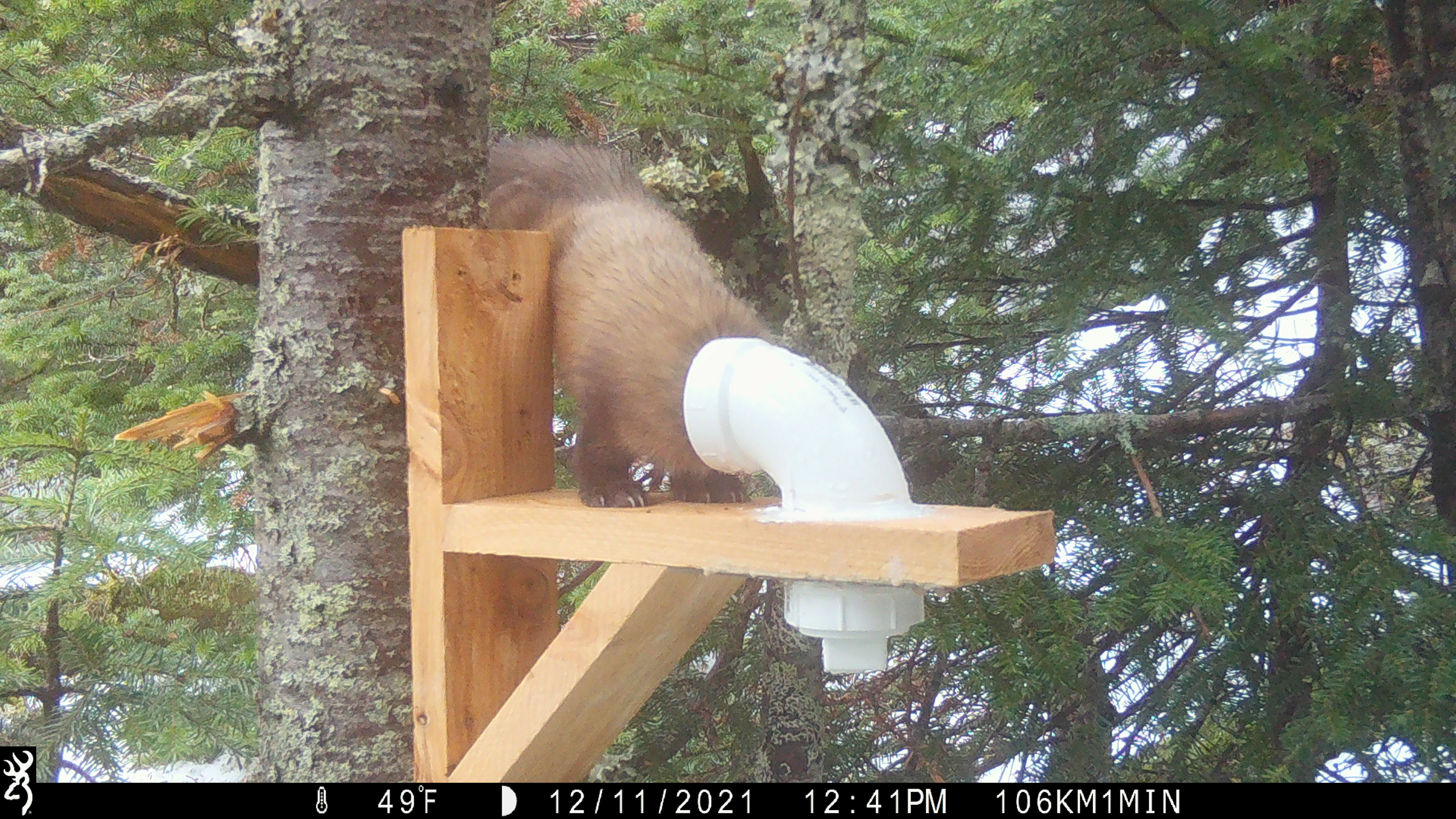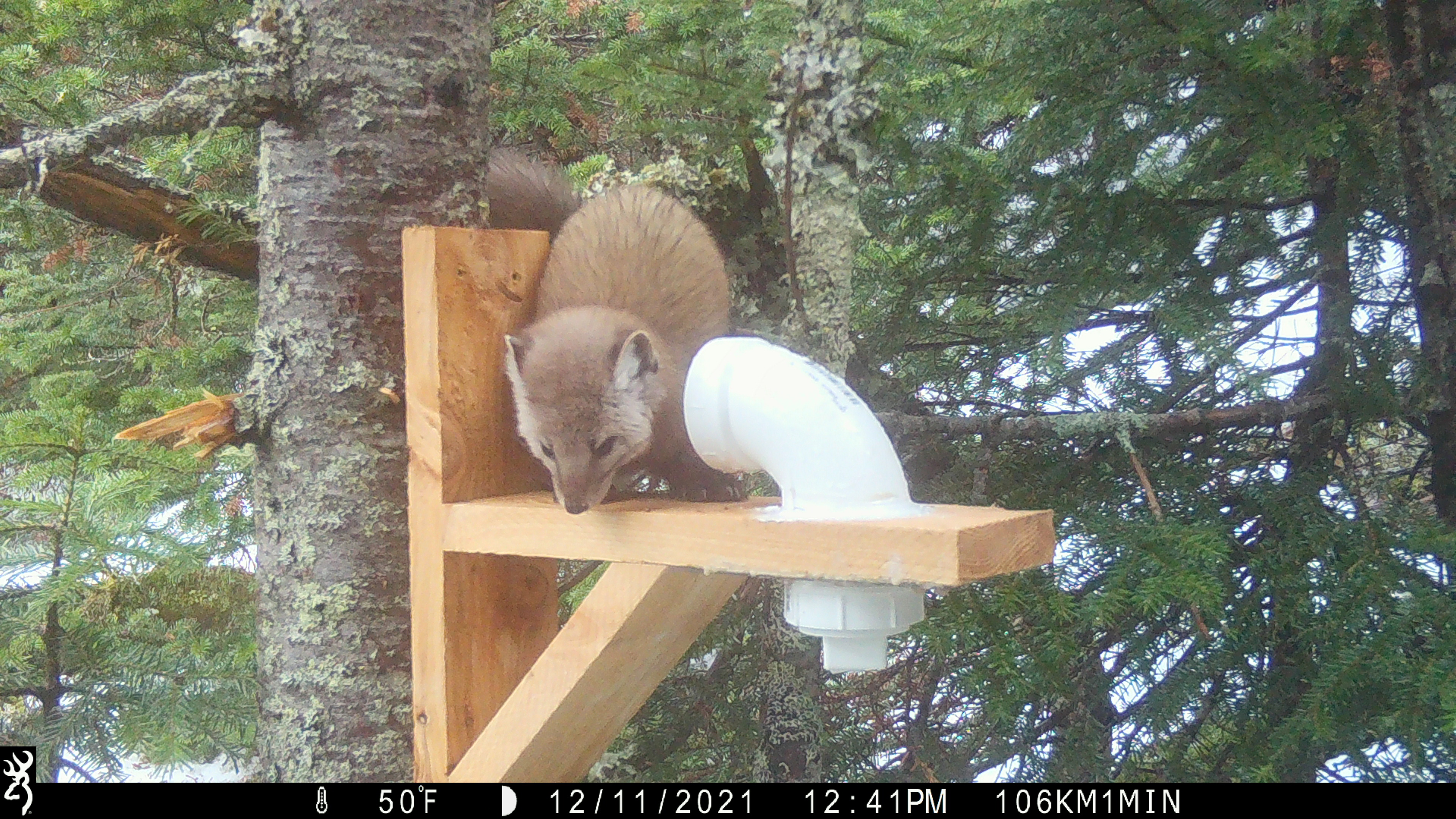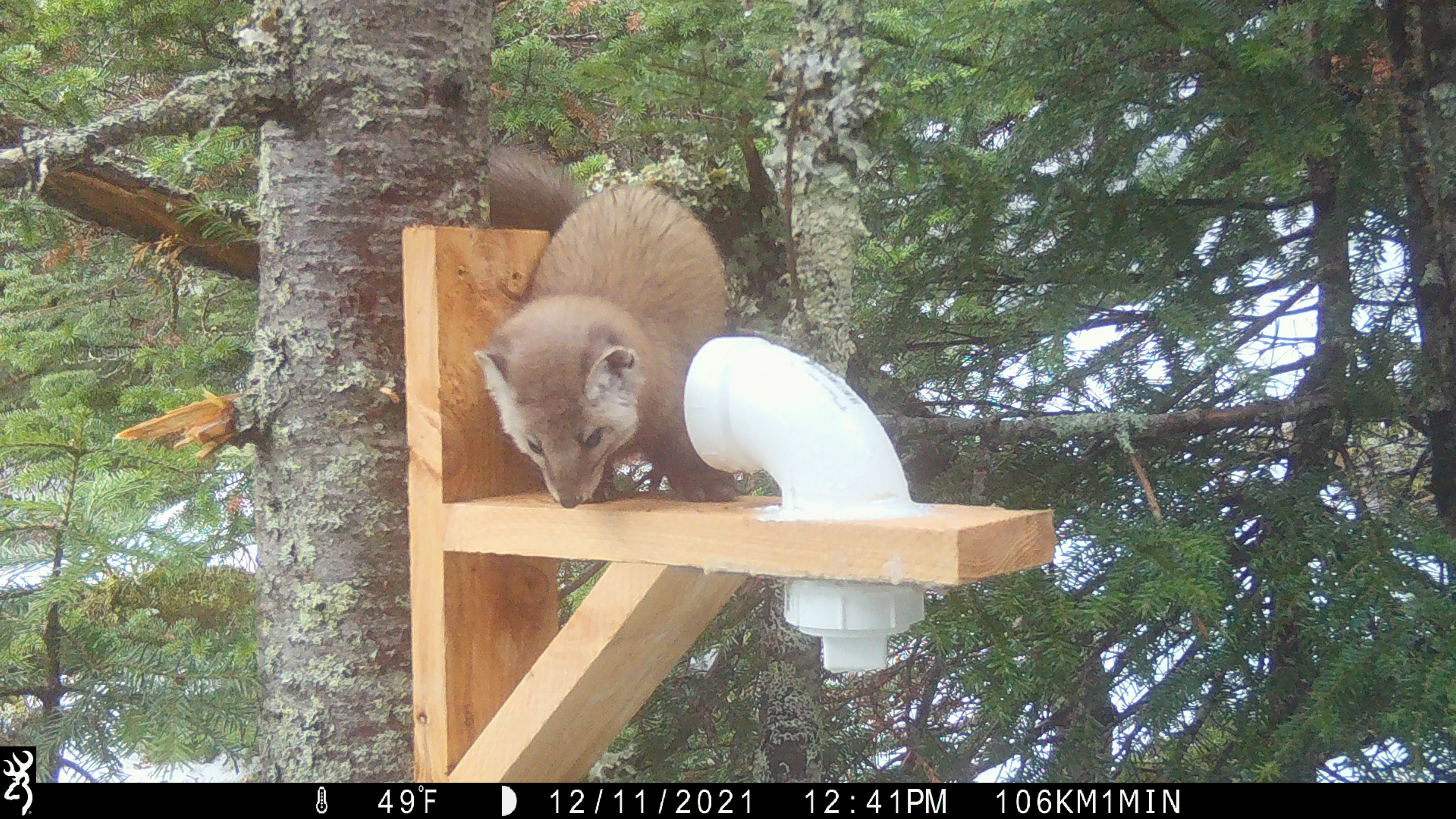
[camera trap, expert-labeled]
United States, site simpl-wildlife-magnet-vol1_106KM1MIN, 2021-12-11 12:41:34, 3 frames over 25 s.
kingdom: Animalia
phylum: Chordata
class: Mammalia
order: Carnivora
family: Mustelidae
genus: Martes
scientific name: Martes americana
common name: american marten